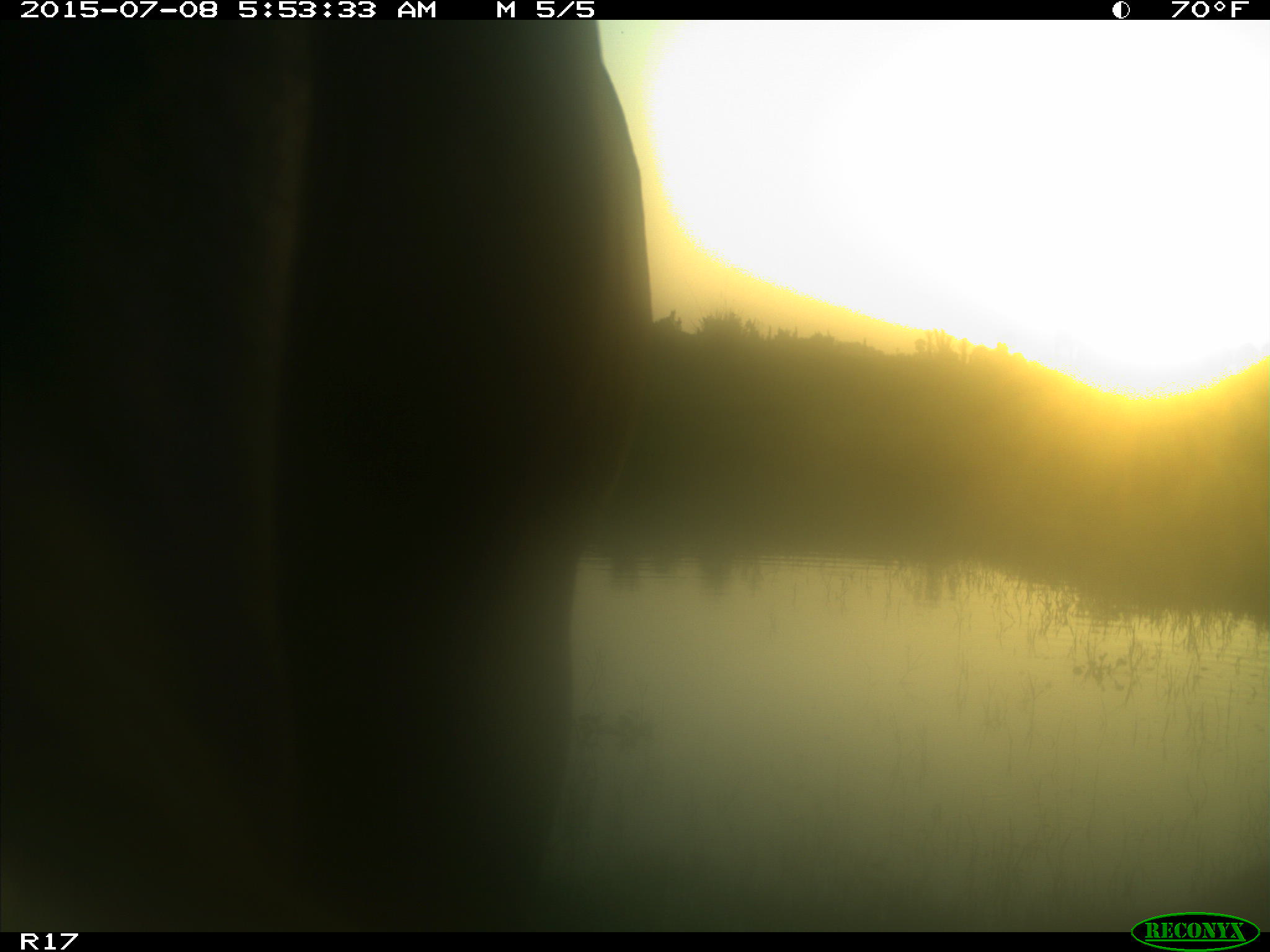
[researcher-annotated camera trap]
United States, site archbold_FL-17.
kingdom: Animalia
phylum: Chordata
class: Mammalia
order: Artiodactyla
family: Bovidae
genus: Bos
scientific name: Bos taurus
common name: domestic cow